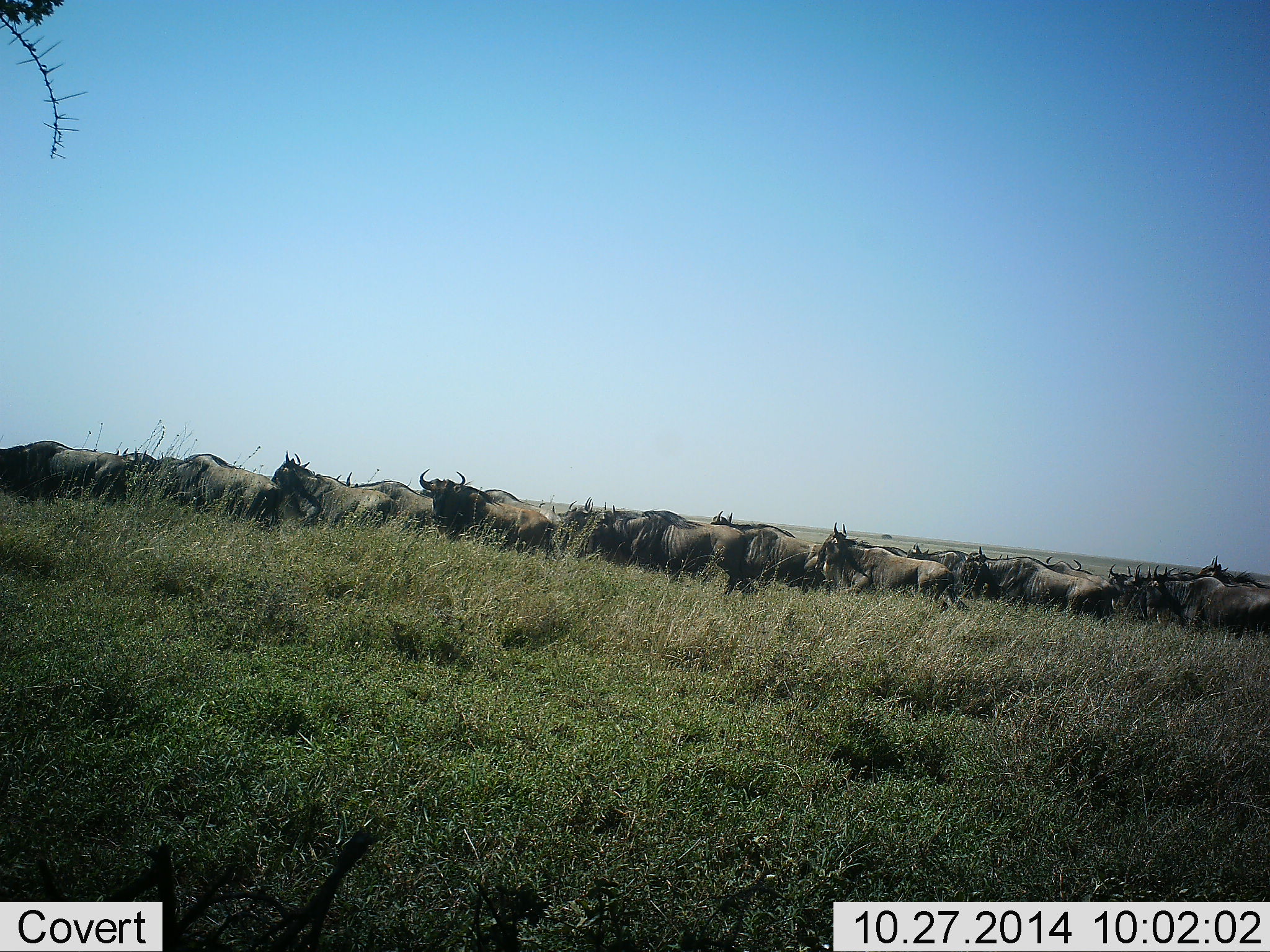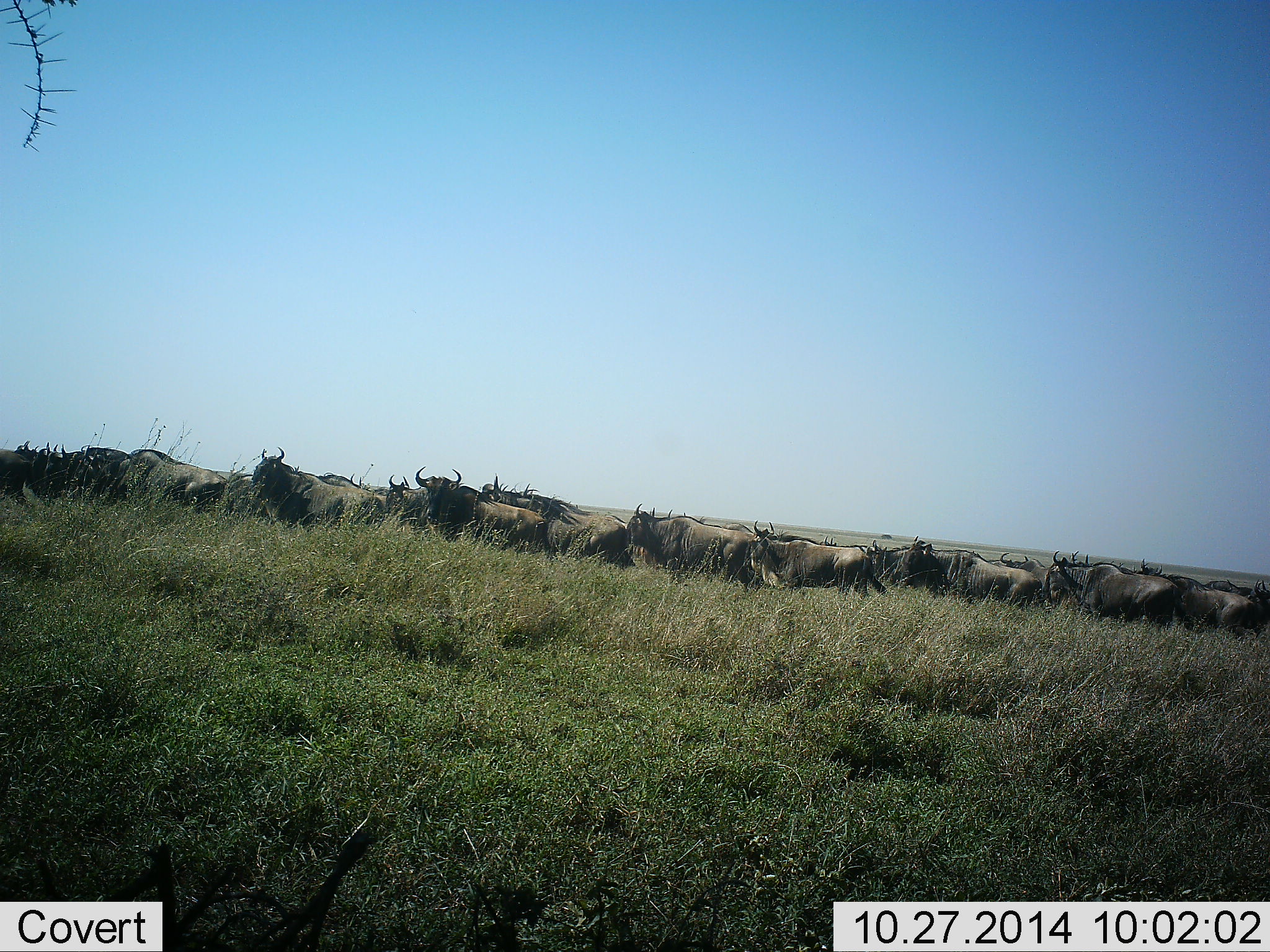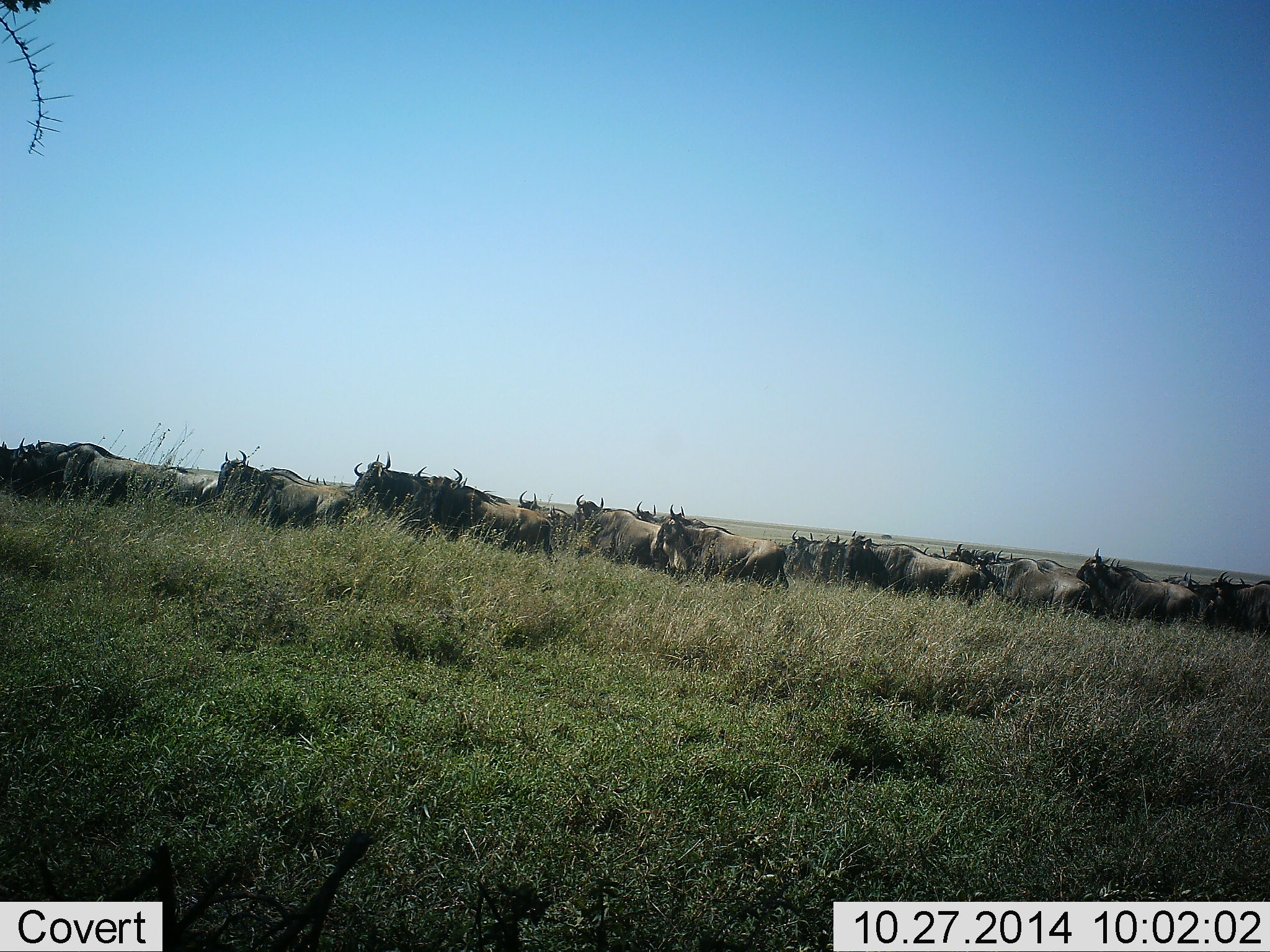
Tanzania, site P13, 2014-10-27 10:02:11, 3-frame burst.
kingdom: Animalia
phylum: Chordata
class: Mammalia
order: Artiodactyla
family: Bovidae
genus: Connochaetes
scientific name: Connochaetes taurinus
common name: blue wildebeest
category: wildebeest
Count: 11-50.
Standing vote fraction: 10%.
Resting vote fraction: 0%.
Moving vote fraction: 100%.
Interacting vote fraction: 0%.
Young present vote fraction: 0%.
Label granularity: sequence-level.